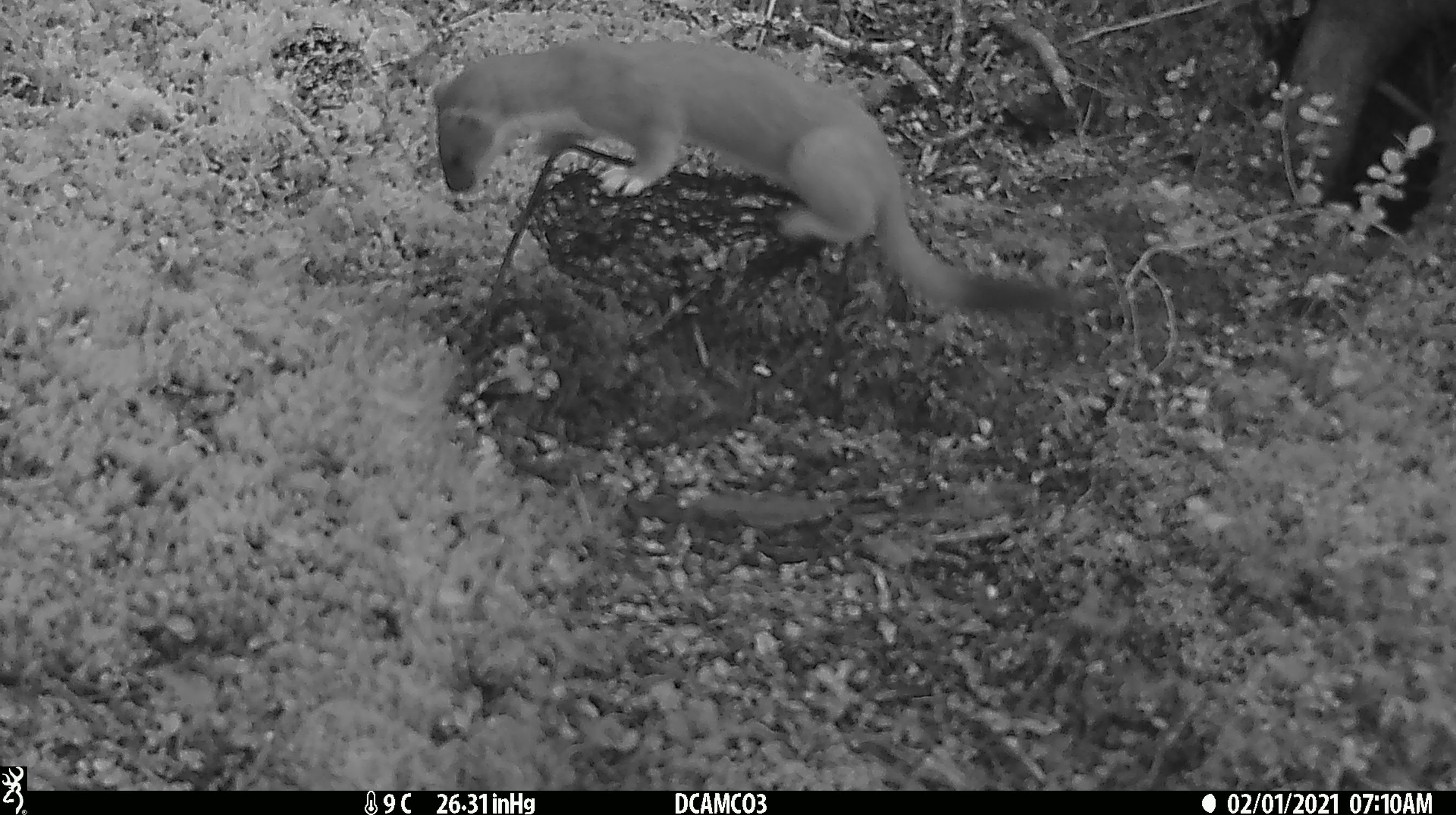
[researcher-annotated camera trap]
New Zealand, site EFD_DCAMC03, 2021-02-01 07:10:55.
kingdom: Animalia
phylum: Chordata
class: Mammalia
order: Carnivora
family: Mustelidae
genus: Mustela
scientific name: Mustela erminea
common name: stoat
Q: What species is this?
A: Stoat (Mustela erminea).